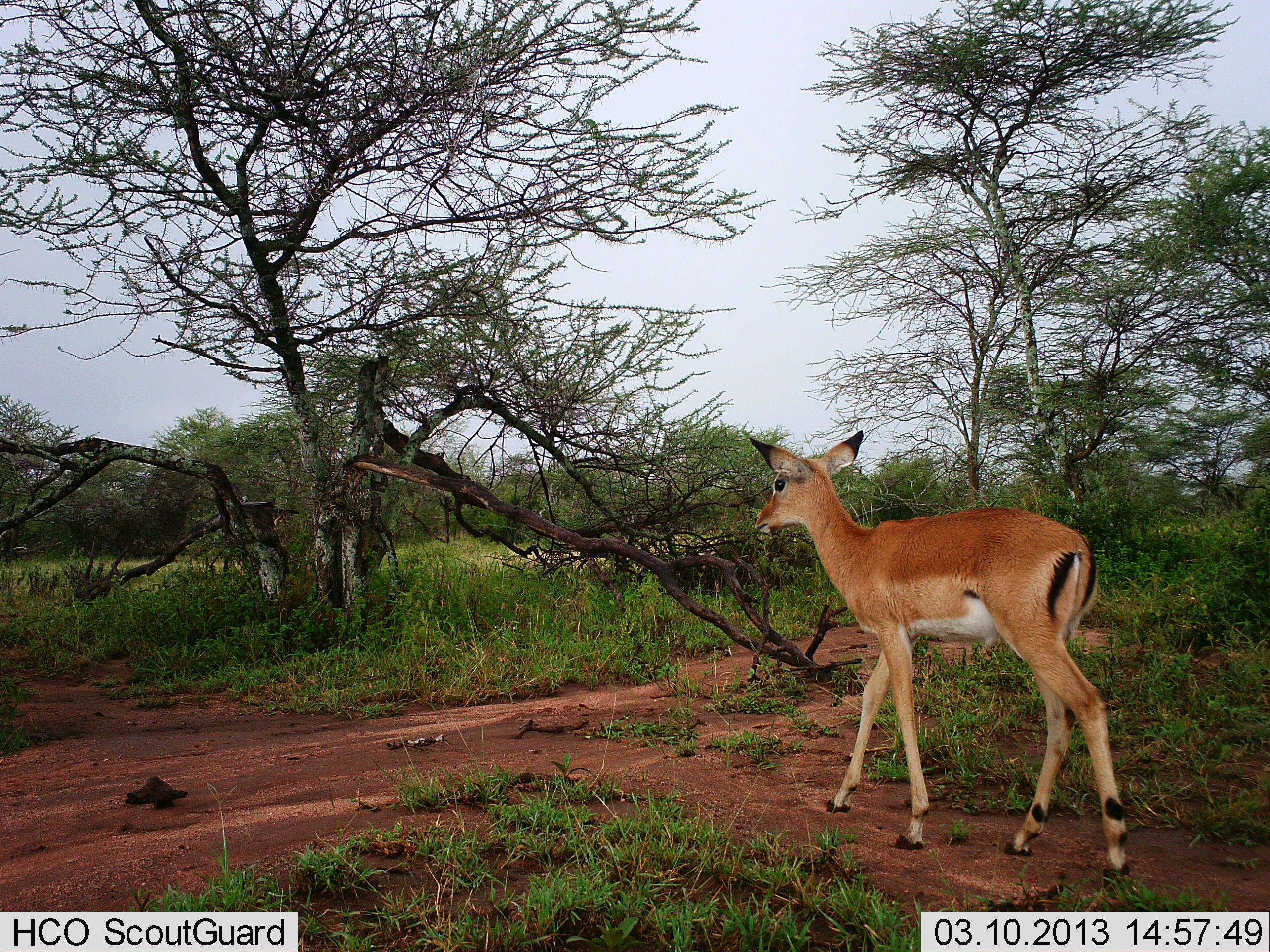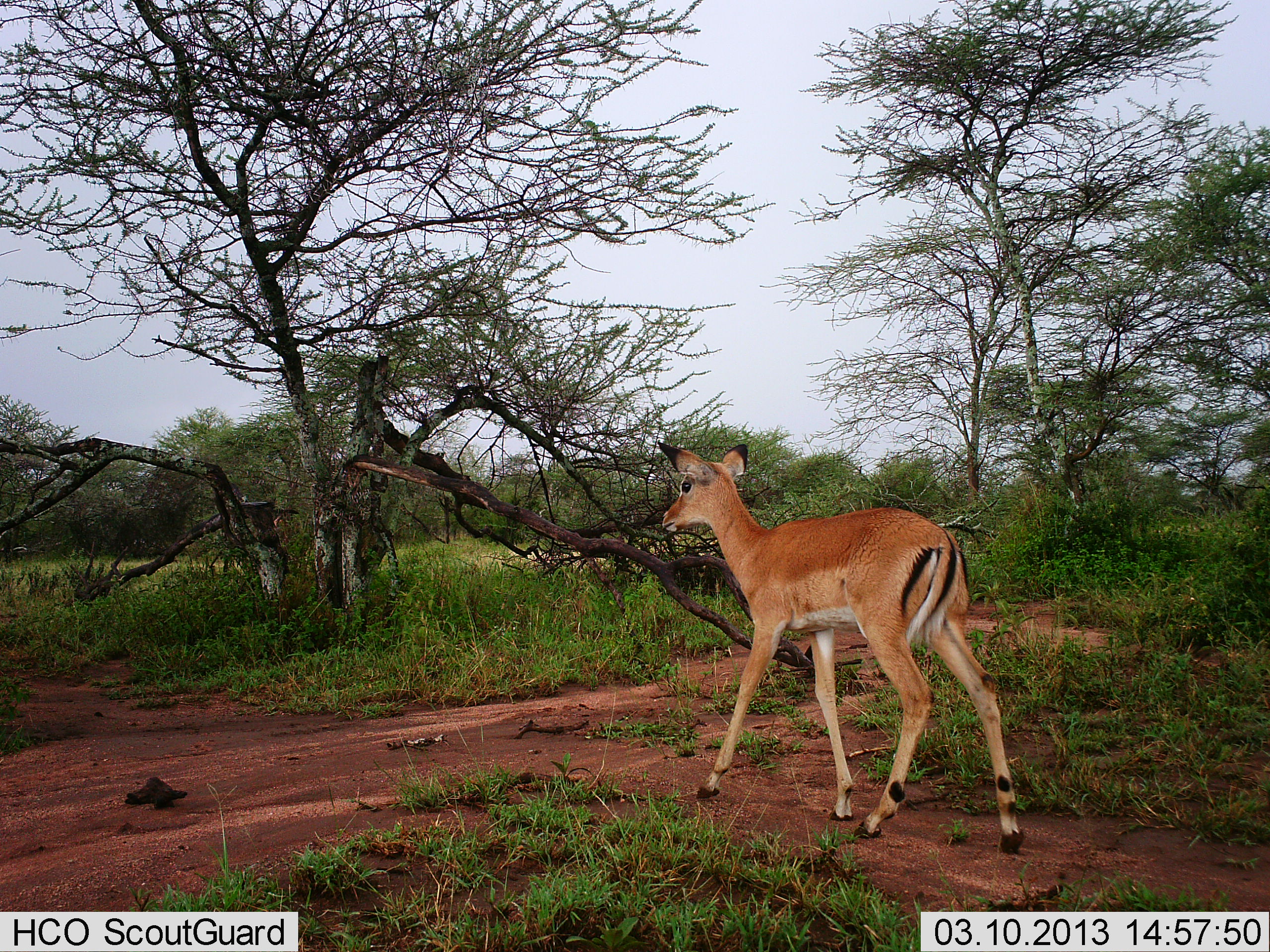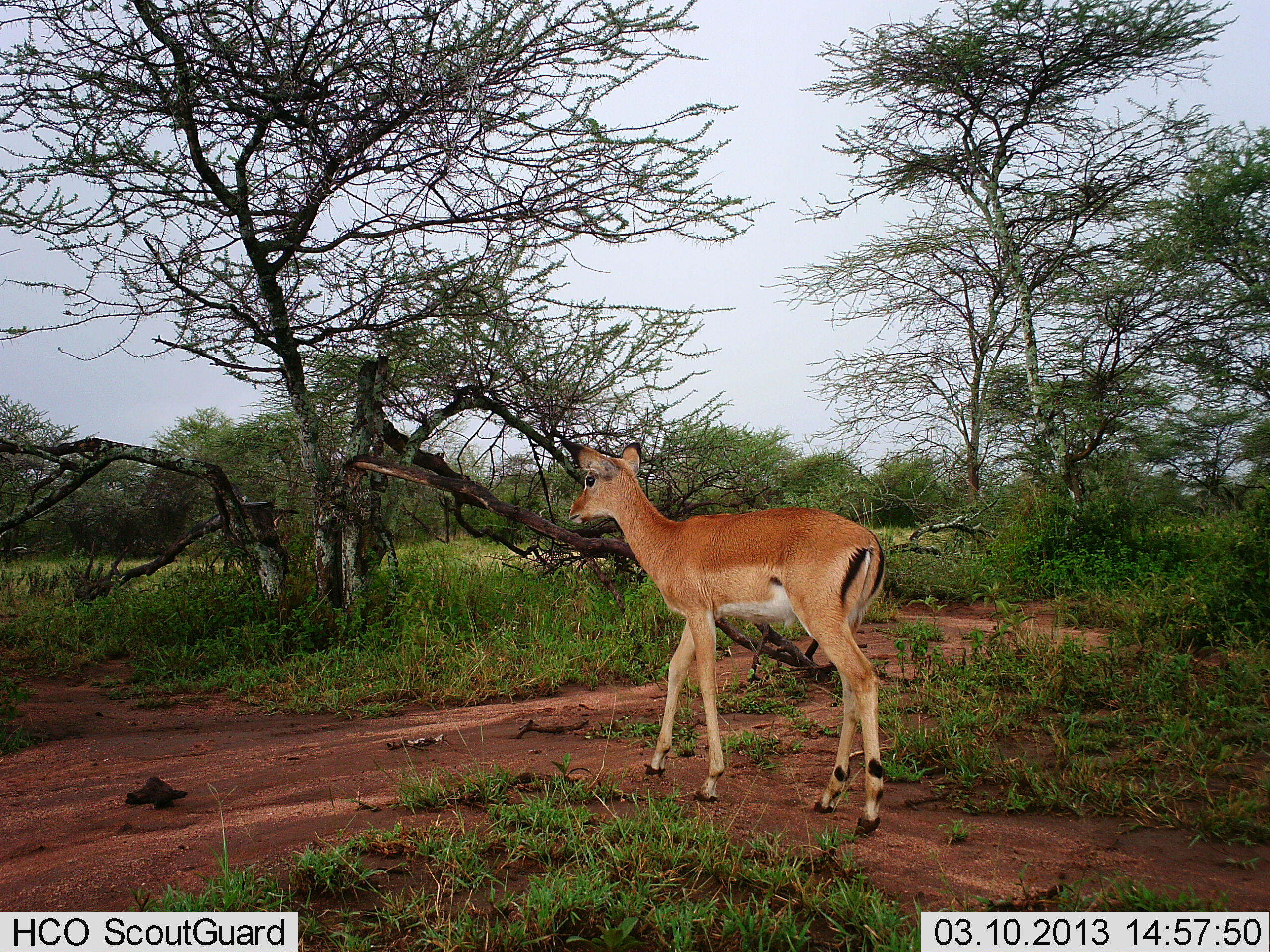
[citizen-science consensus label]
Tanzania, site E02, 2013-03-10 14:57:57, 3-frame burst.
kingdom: Animalia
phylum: Chordata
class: Mammalia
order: Artiodactyla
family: Bovidae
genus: Aepyceros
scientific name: Aepyceros melampus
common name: impala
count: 1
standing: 5%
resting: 0%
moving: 95%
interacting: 0%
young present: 40%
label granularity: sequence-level